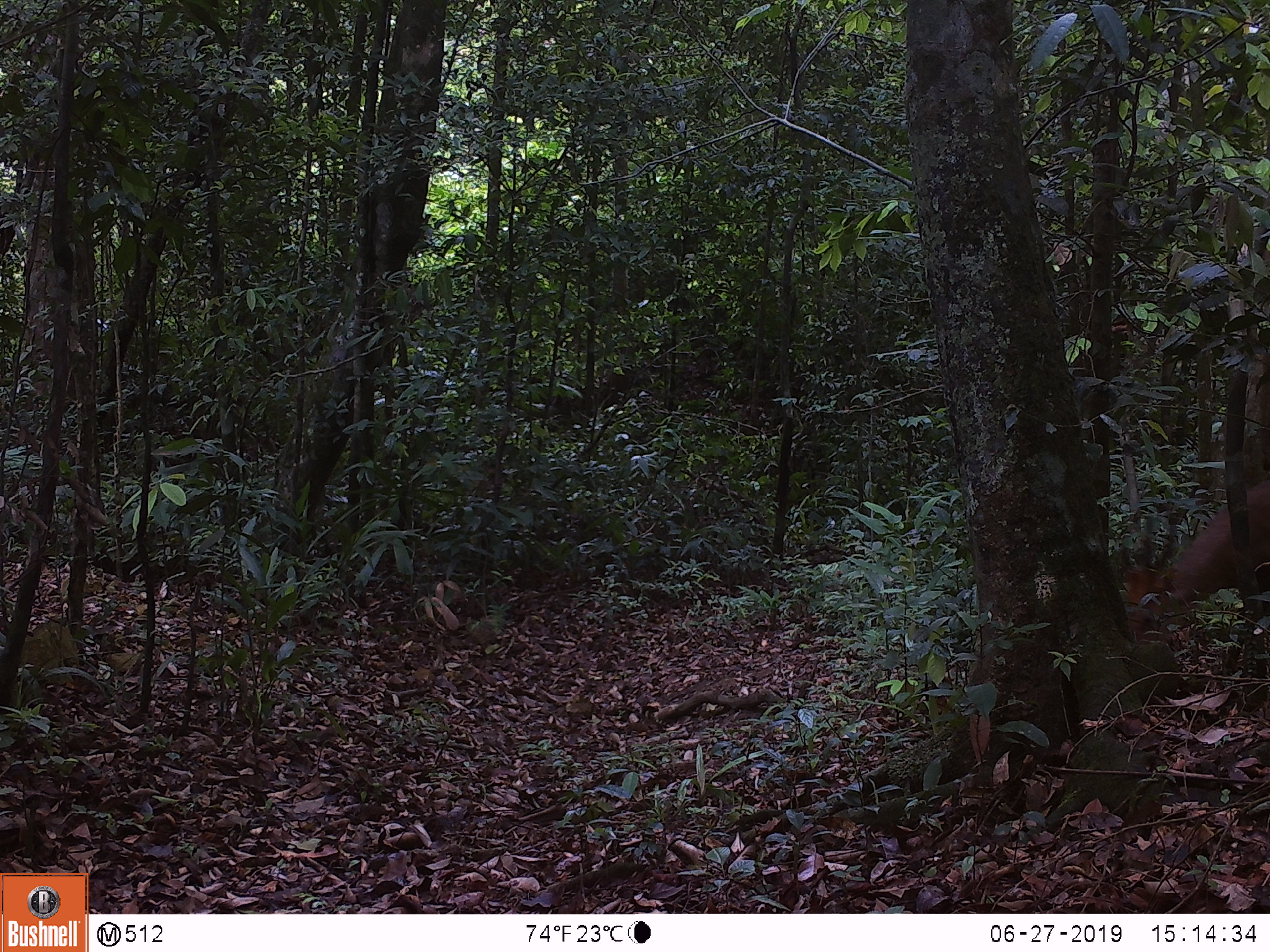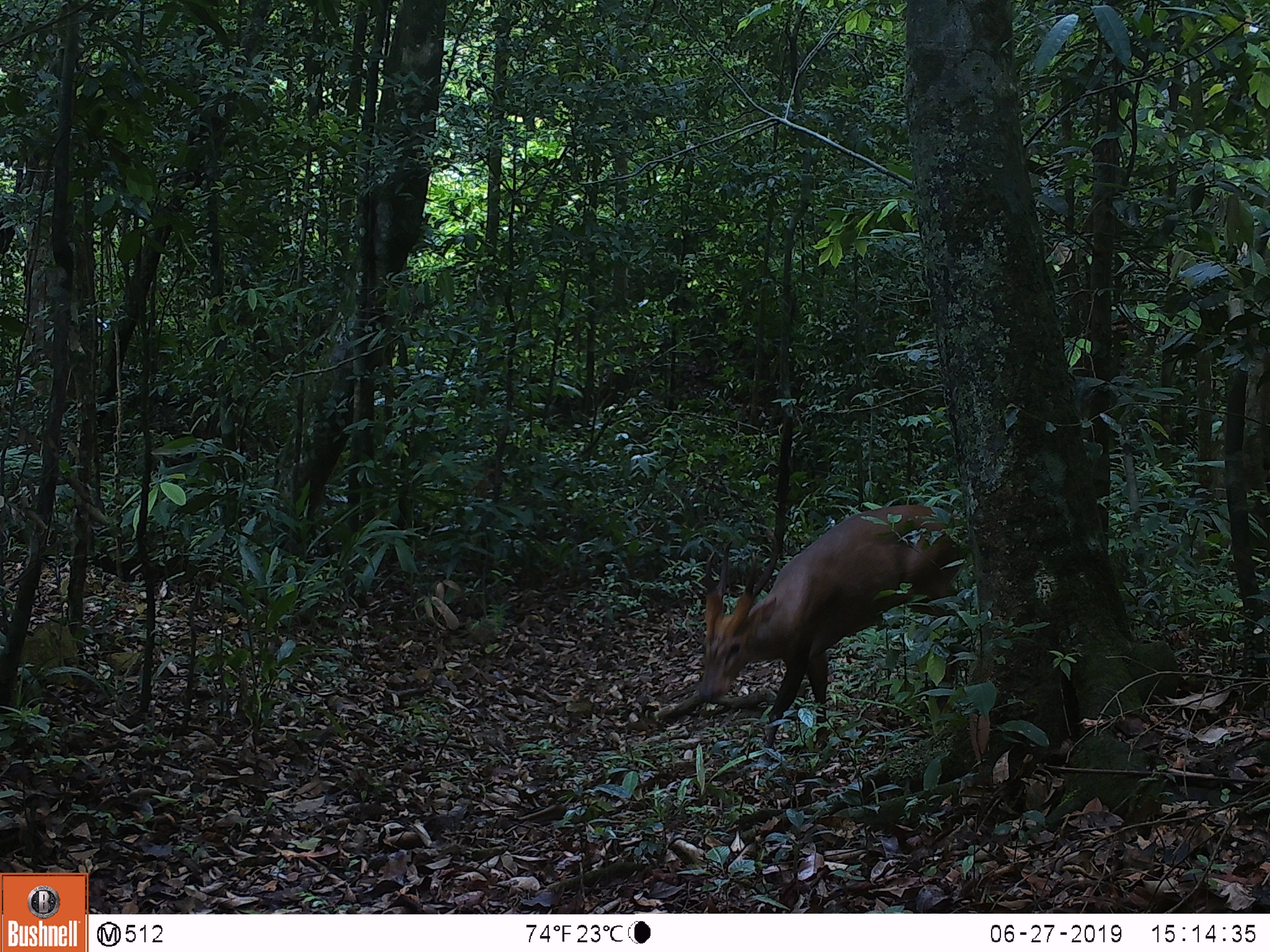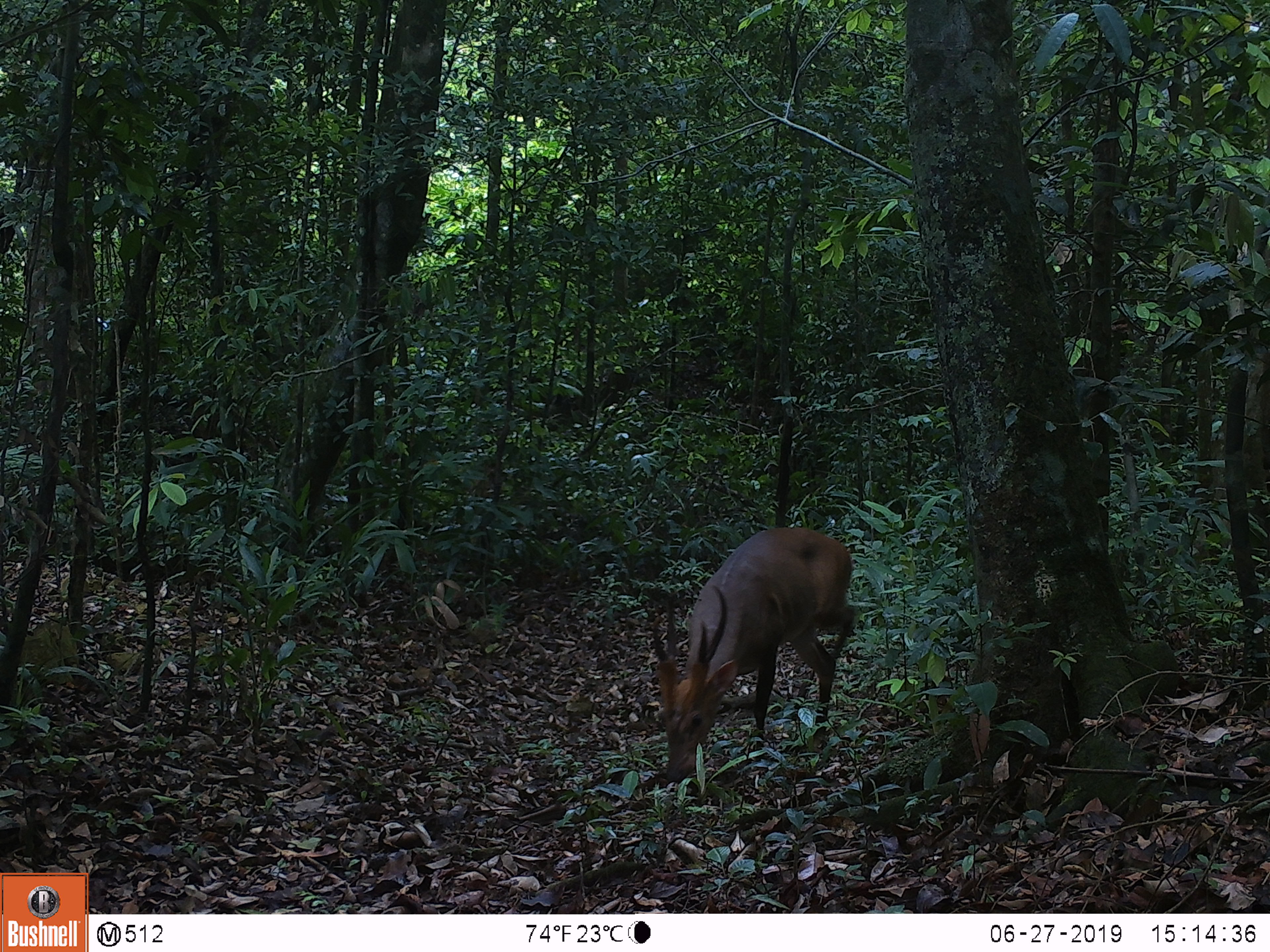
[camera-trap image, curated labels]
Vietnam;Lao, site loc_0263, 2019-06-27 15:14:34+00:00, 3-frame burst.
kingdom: Animalia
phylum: Chordata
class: Mammalia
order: Artiodactyla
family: Cervidae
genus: Muntiacus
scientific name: Muntiacus vuquangensis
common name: large-antlered muntjac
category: large antlered muntjac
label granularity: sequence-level